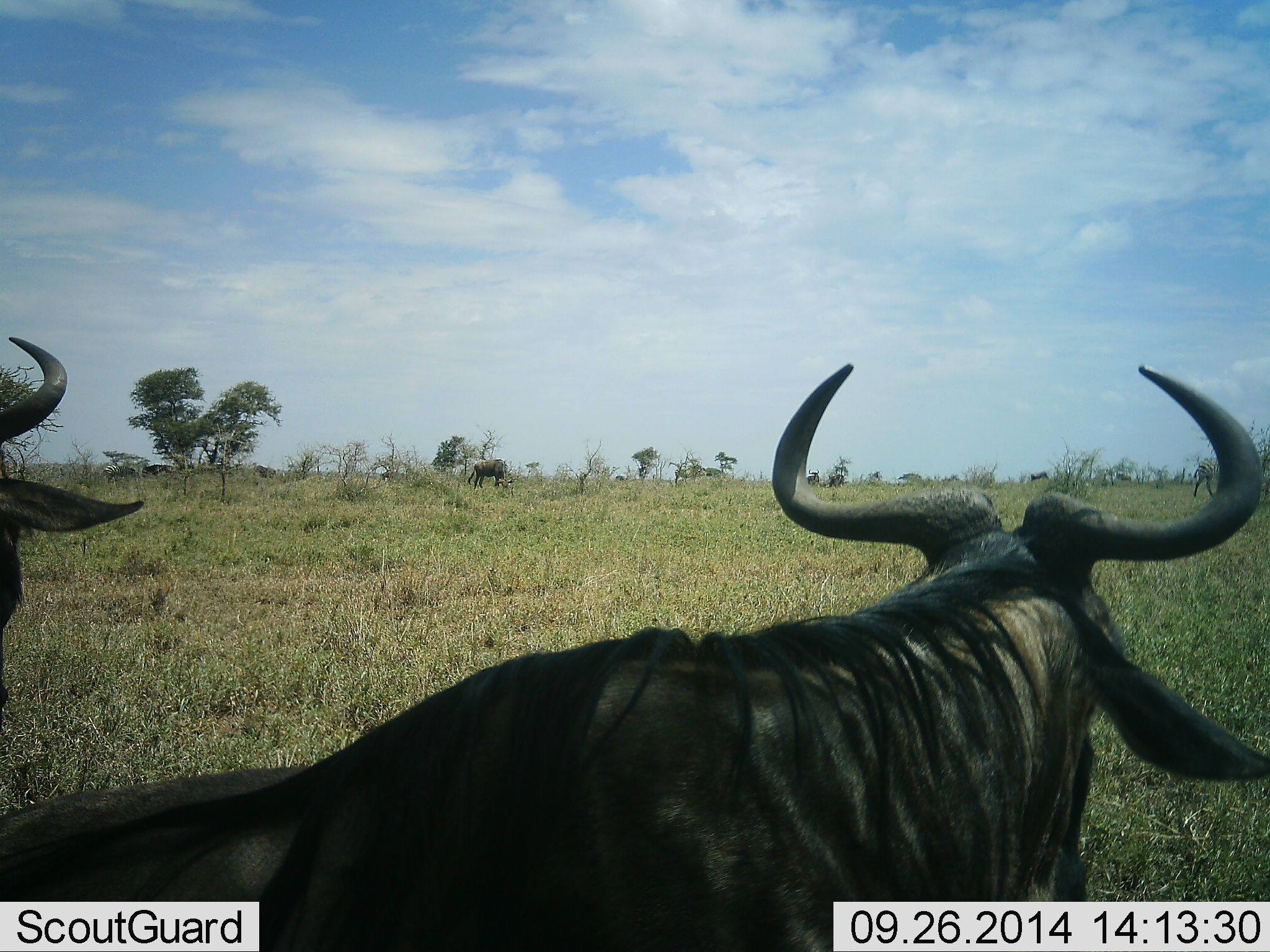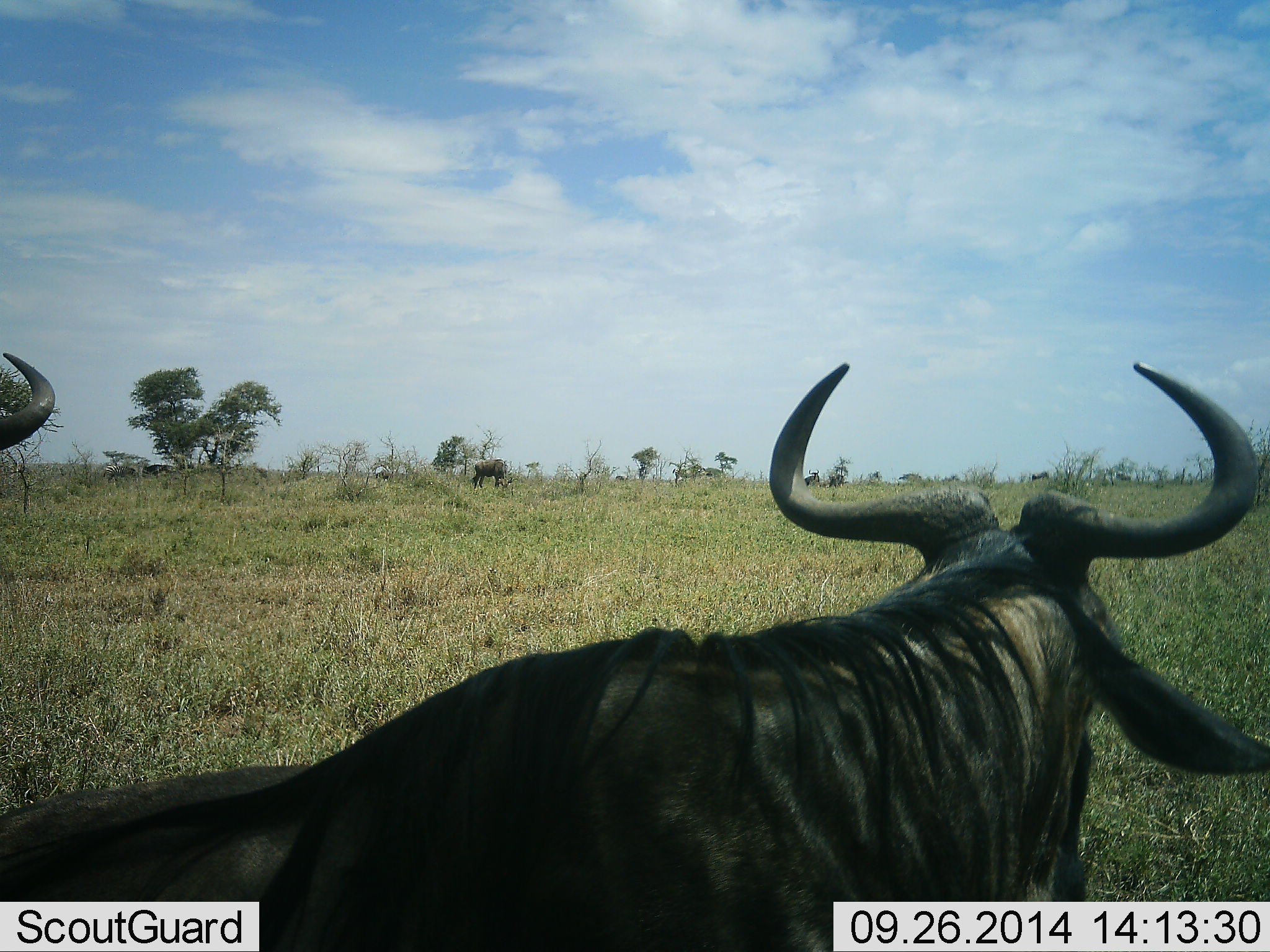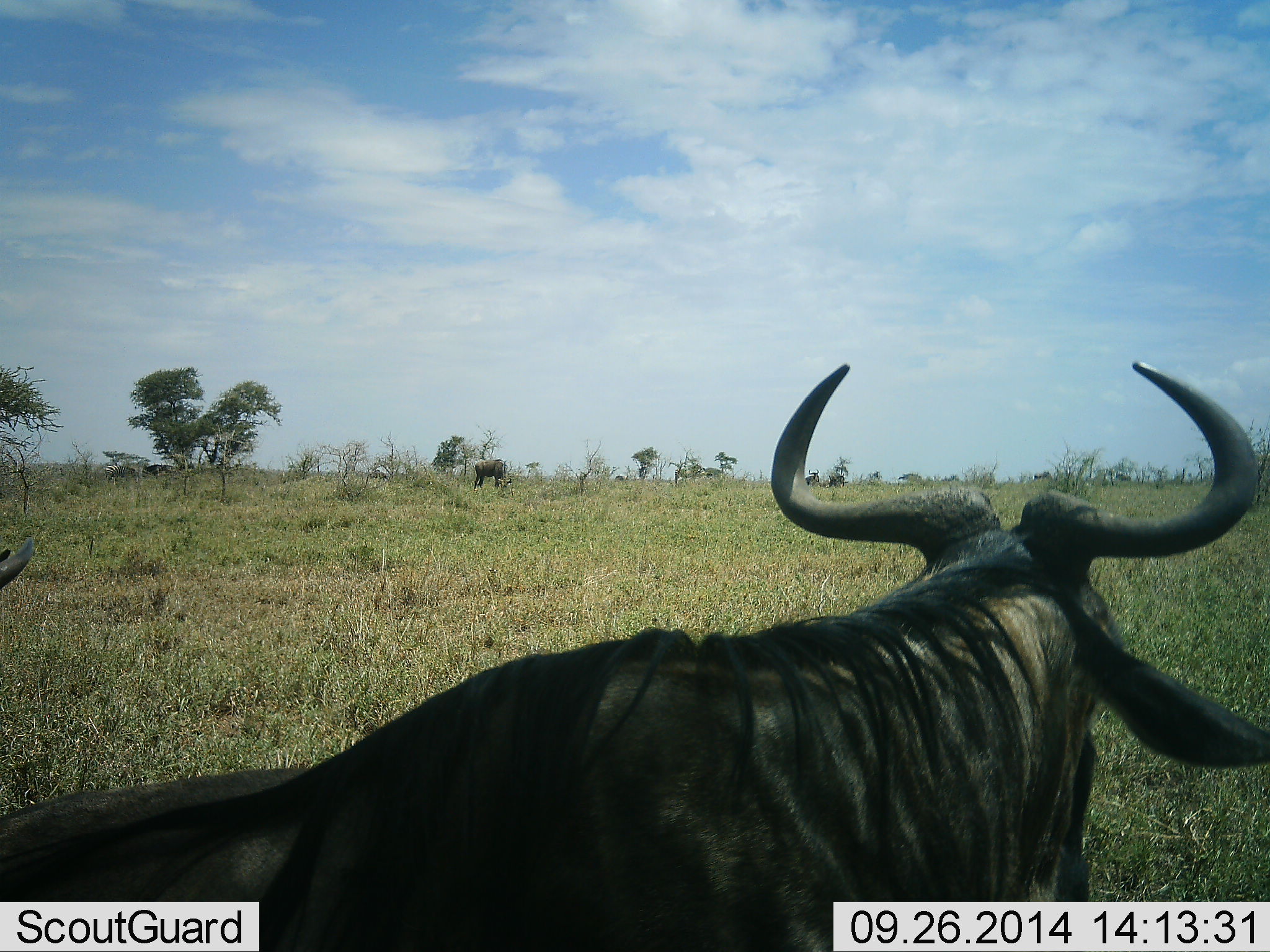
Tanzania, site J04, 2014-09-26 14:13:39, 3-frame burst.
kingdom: Animalia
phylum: Chordata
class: Mammalia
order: Artiodactyla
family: Bovidae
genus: Connochaetes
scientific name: Connochaetes taurinus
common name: blue wildebeest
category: wildebeest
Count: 6.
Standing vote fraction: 60%.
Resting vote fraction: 50%.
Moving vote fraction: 50%.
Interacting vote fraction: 0%.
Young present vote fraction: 0%.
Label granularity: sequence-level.